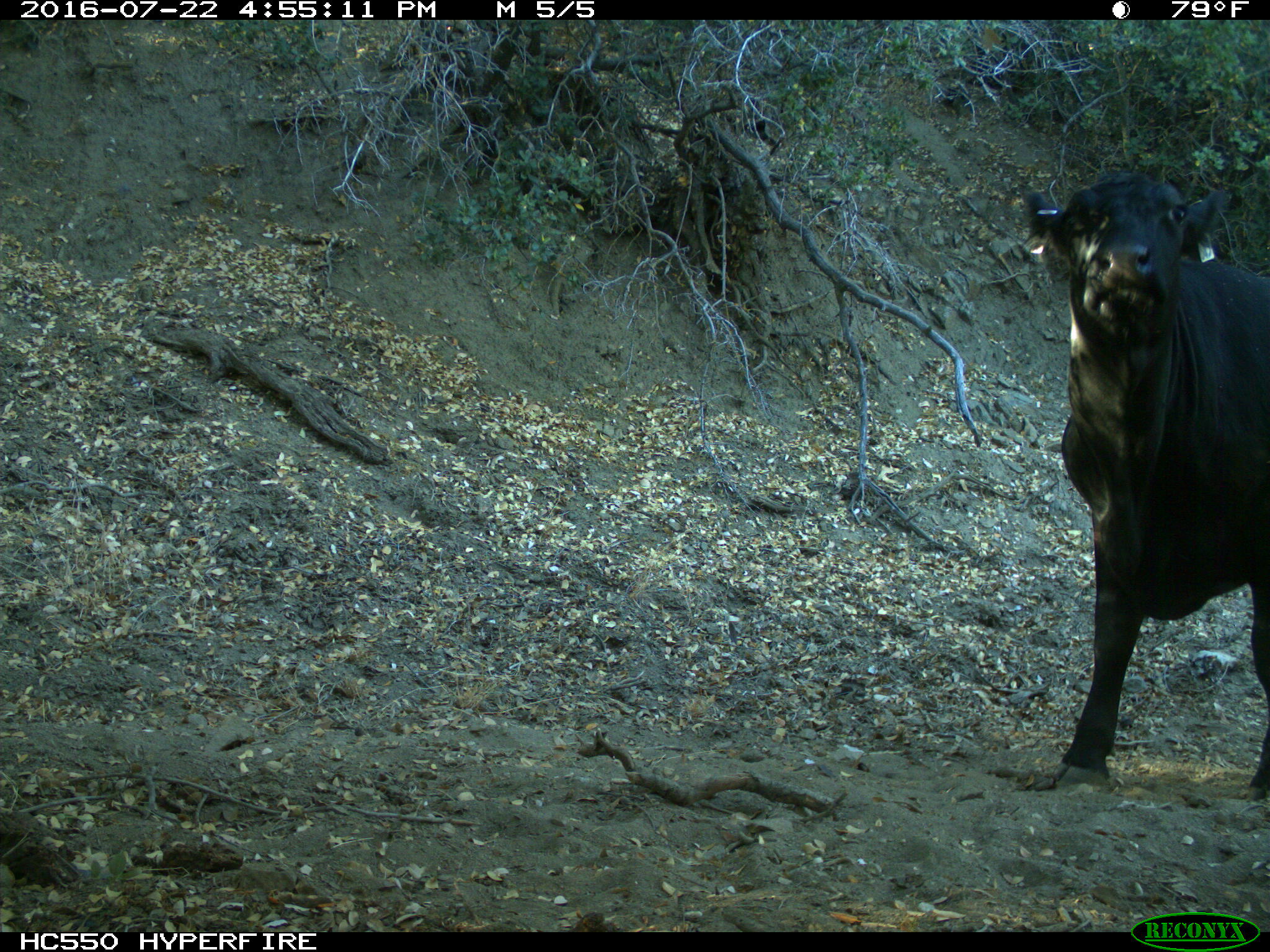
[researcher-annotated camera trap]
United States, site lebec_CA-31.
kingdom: Animalia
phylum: Chordata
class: Mammalia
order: Artiodactyla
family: Bovidae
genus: Bos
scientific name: Bos taurus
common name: domestic cow